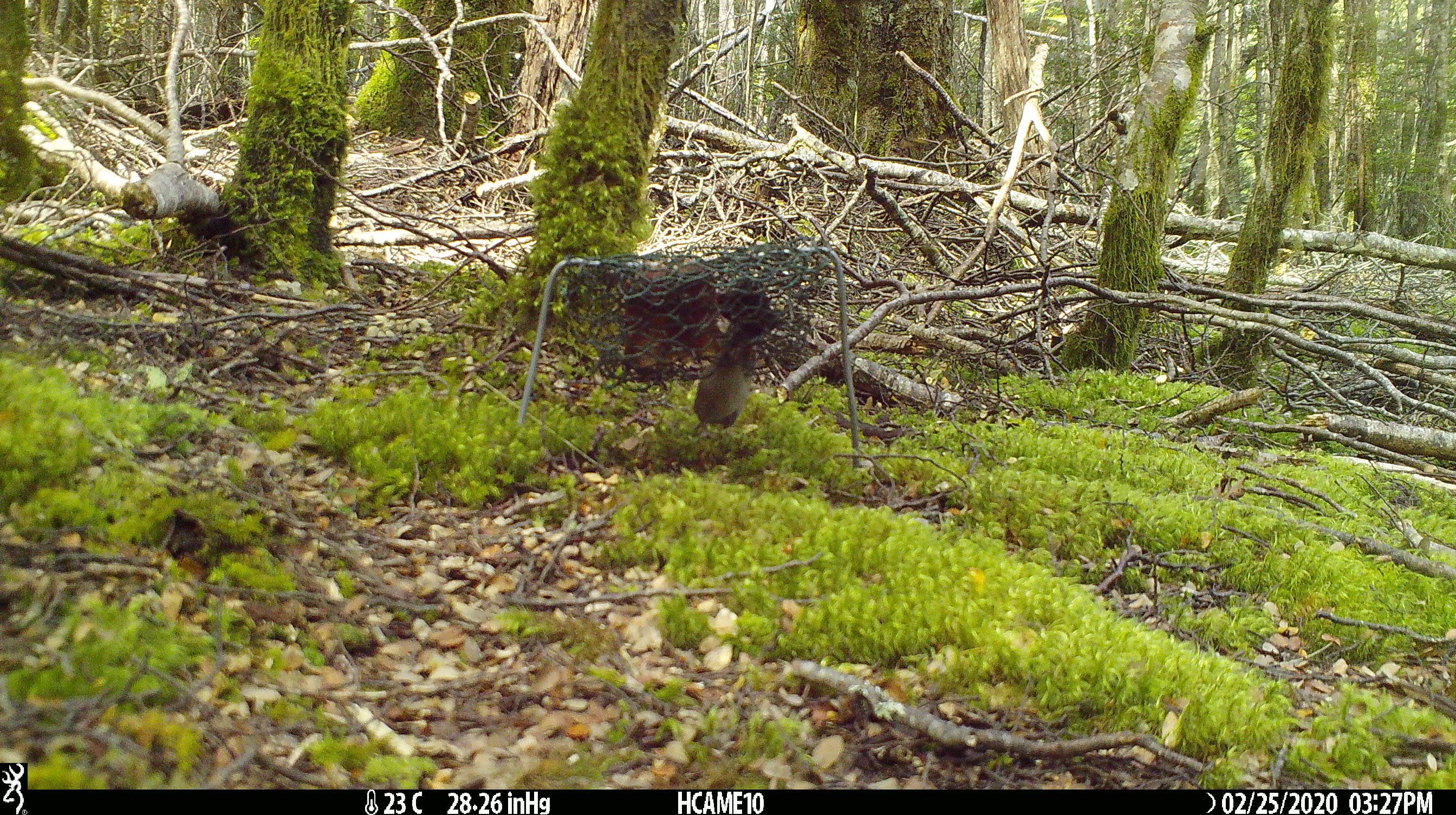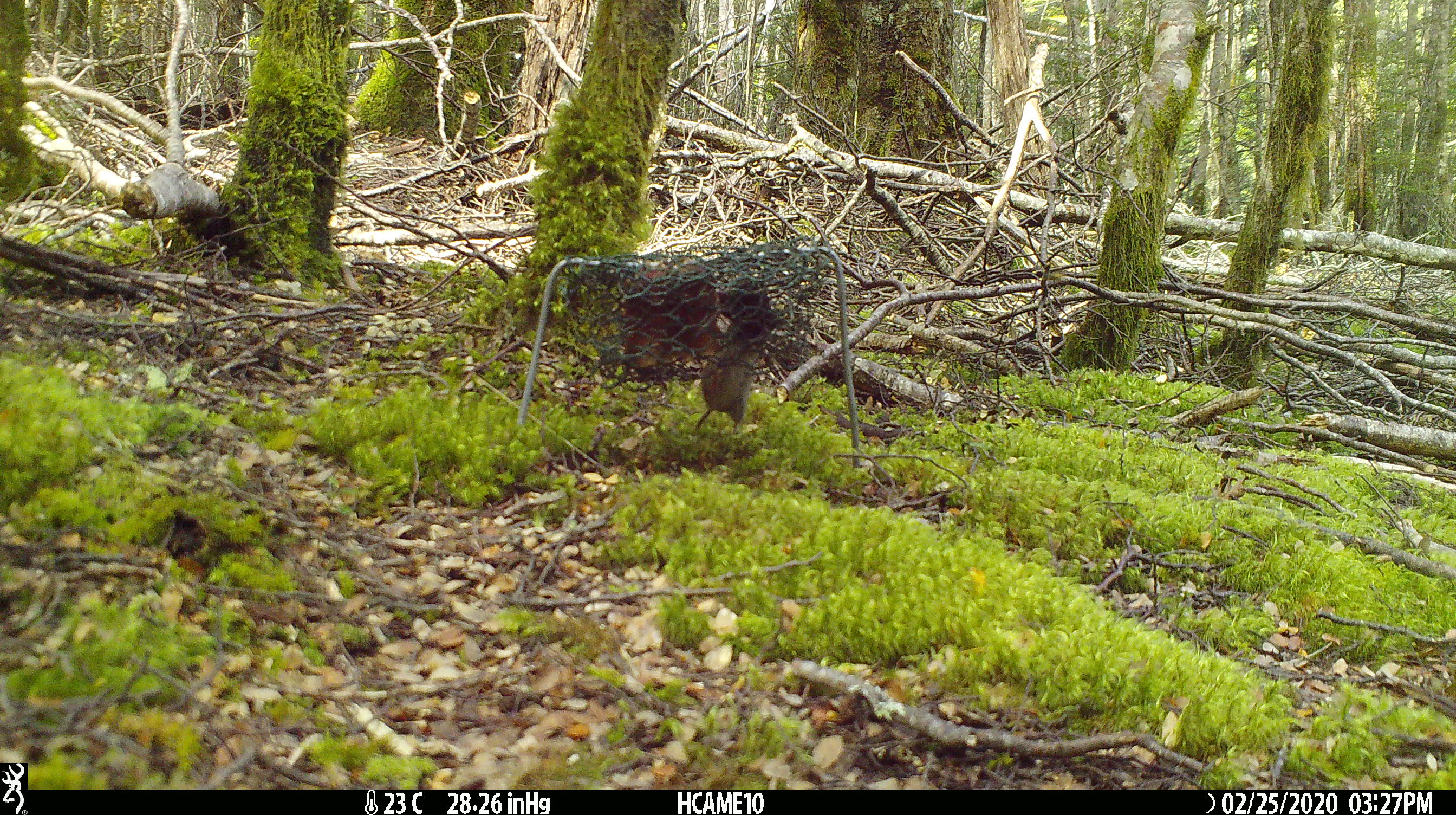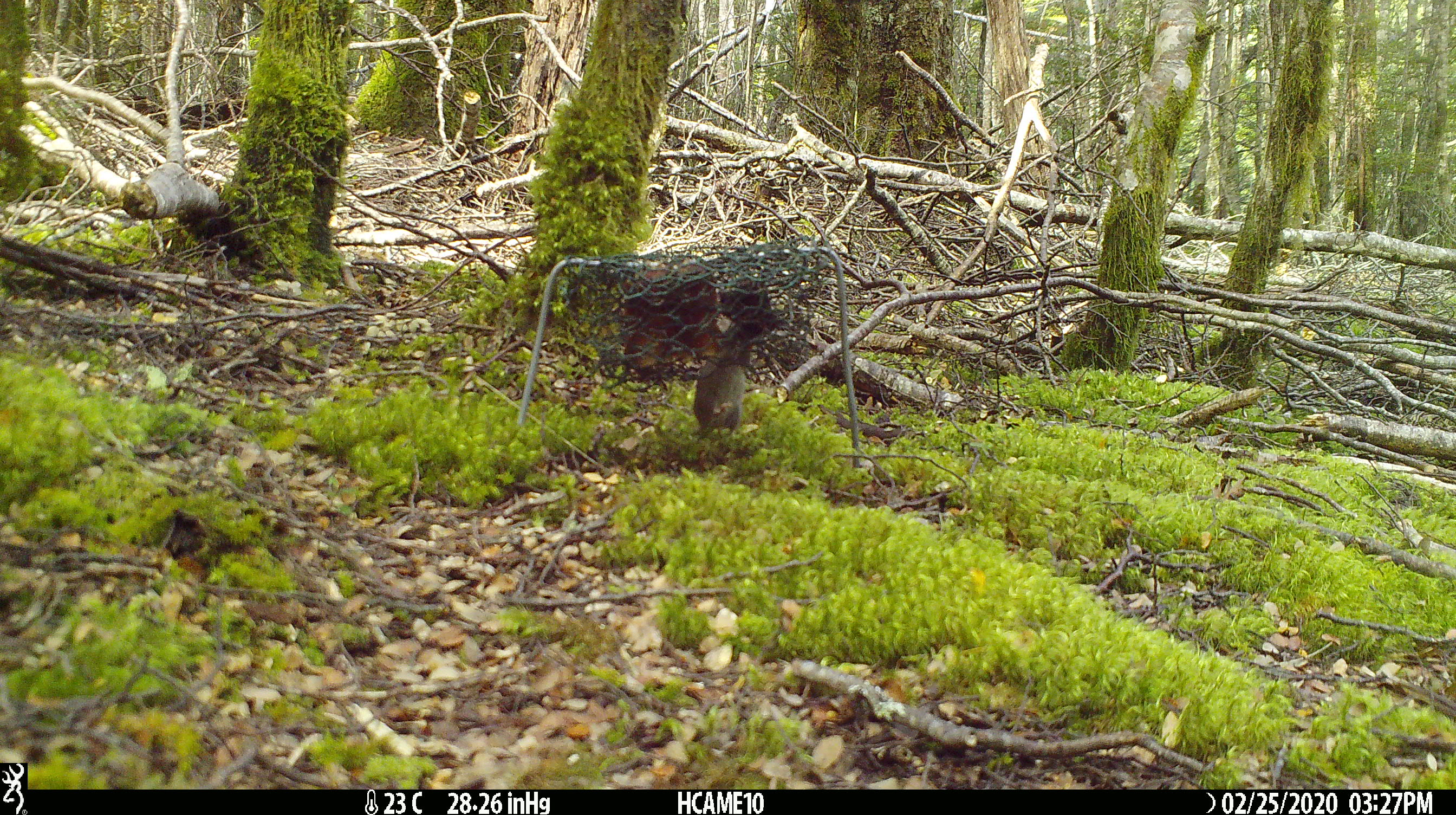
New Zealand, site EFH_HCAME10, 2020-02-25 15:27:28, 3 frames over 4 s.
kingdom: Animalia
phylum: Chordata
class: Mammalia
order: Rodentia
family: Muridae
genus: Mus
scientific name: Mus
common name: mouse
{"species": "mouse (Mus)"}